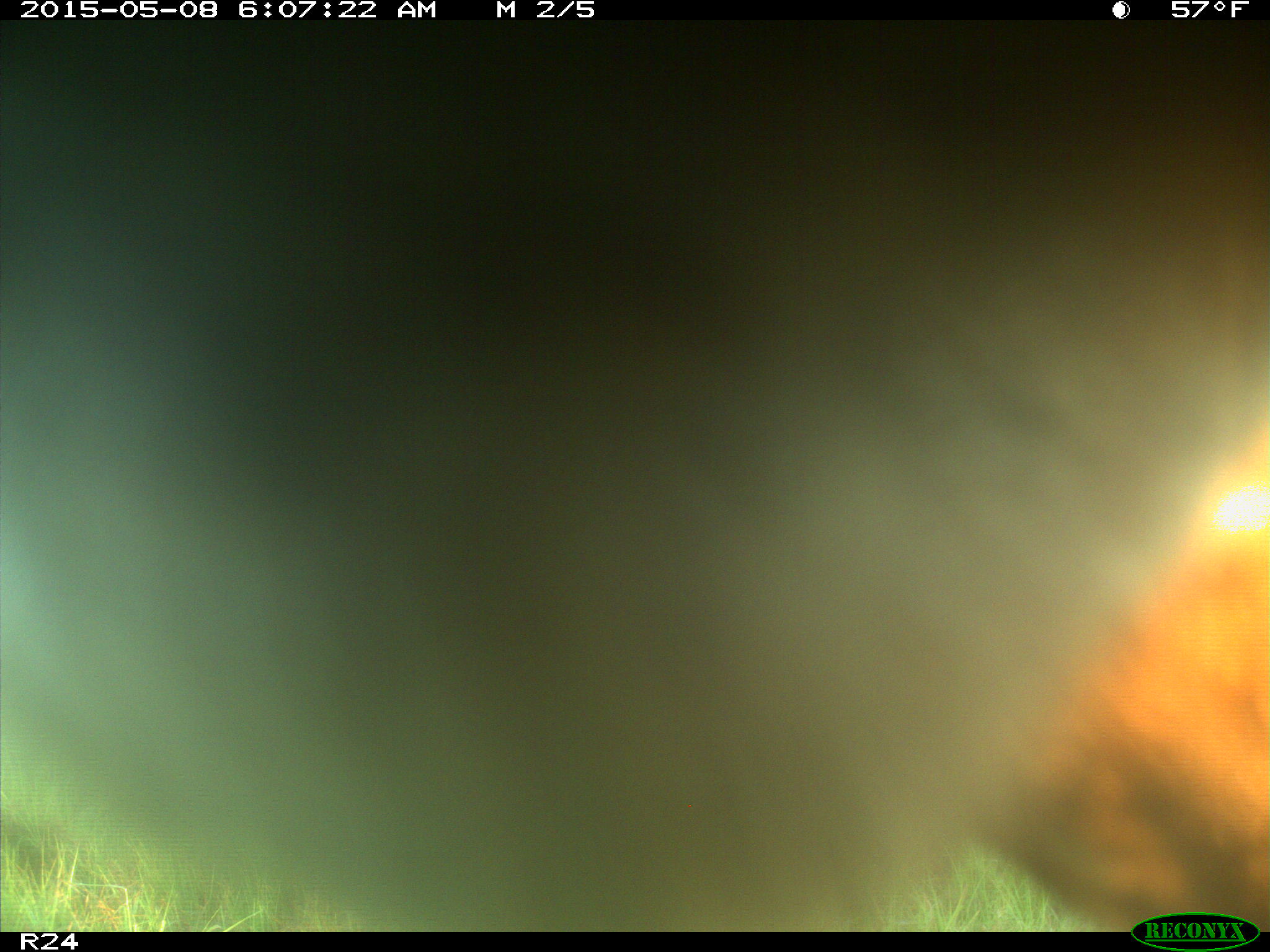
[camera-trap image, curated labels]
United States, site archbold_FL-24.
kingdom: Animalia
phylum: Chordata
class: Mammalia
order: Artiodactyla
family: Bovidae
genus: Bos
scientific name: Bos taurus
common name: domestic cow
Bos taurus (domestic cow).